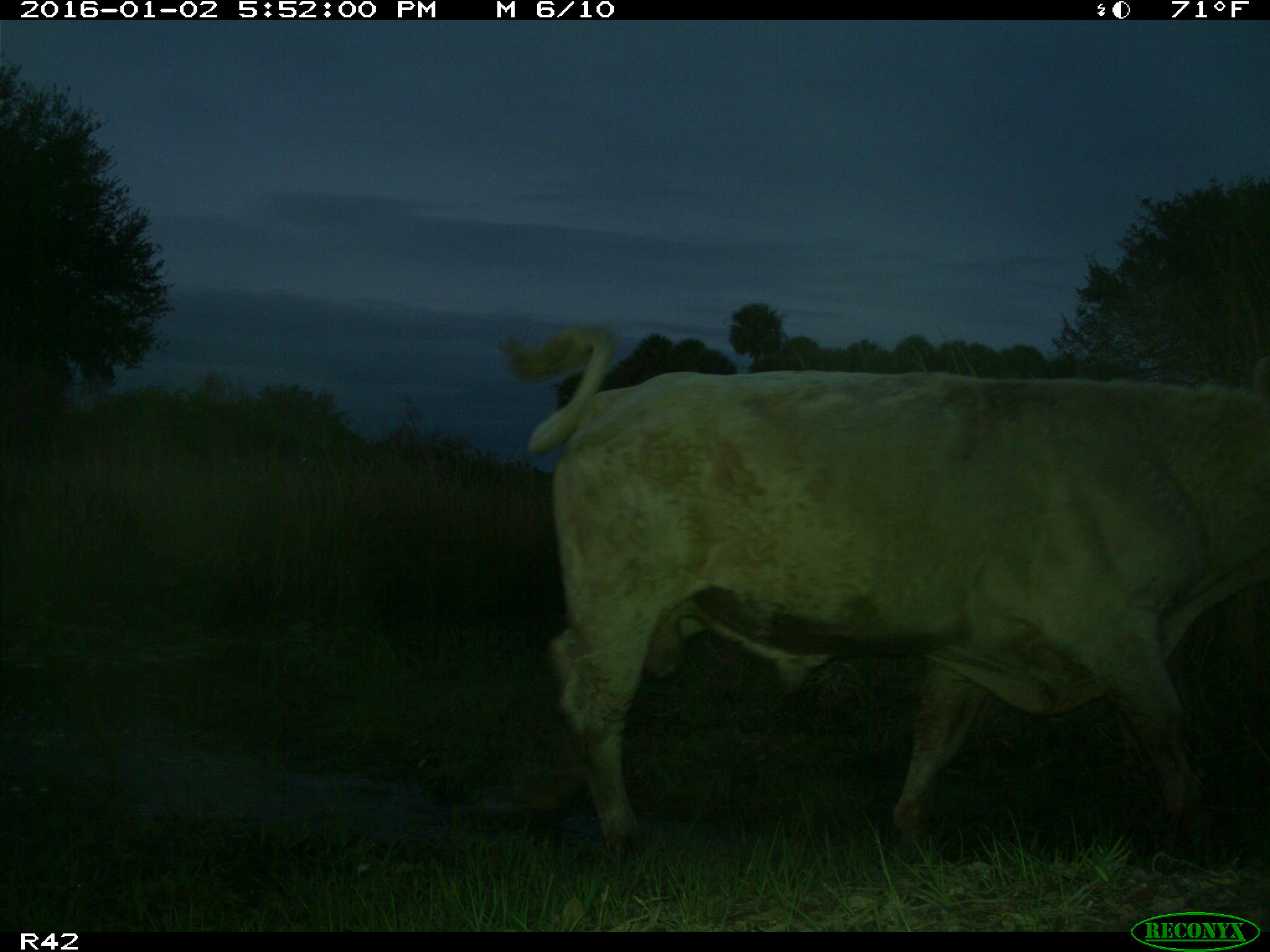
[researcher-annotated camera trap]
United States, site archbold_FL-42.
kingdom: Animalia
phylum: Chordata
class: Mammalia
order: Artiodactyla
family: Bovidae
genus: Bos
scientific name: Bos taurus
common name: domestic cow